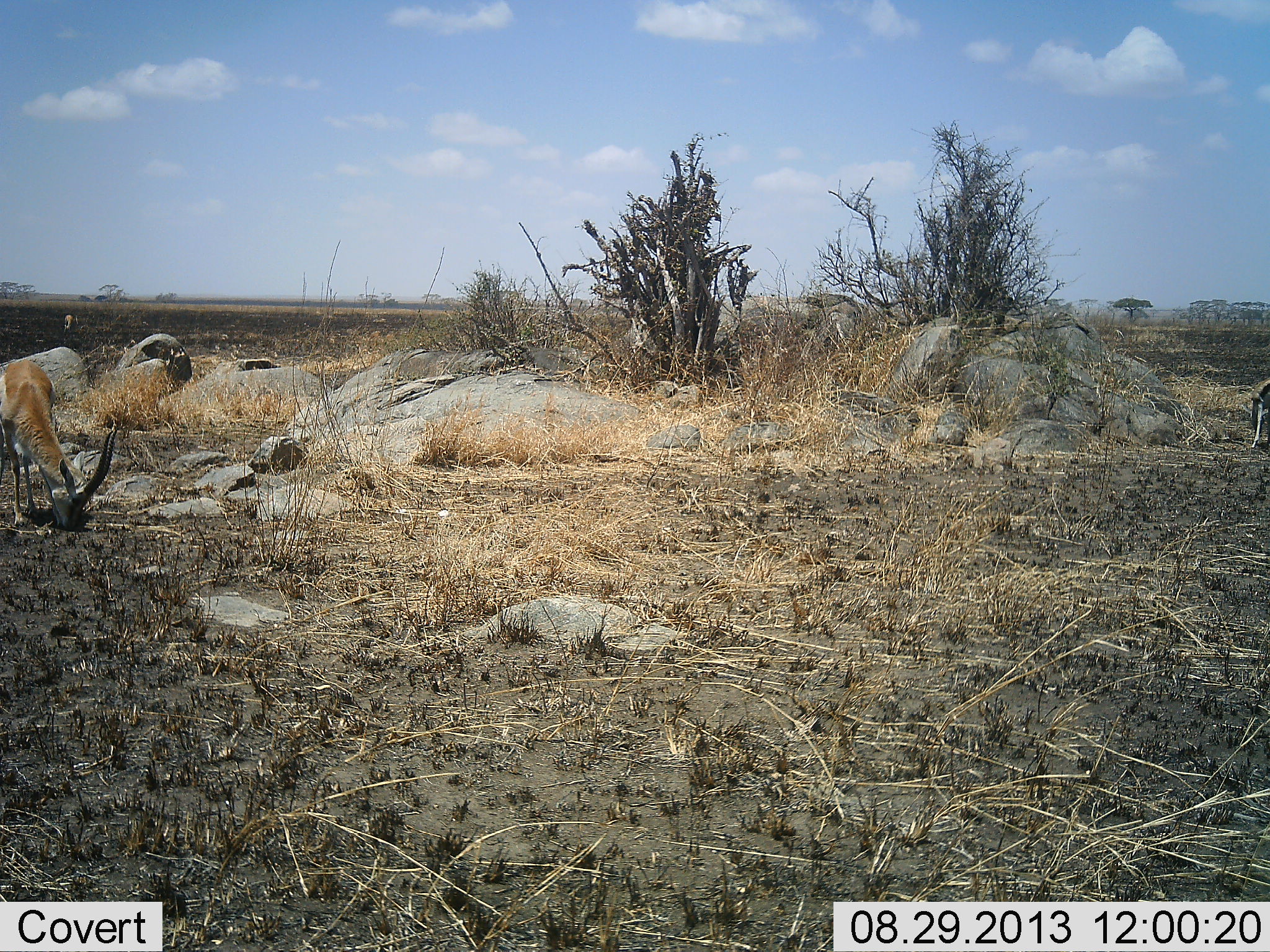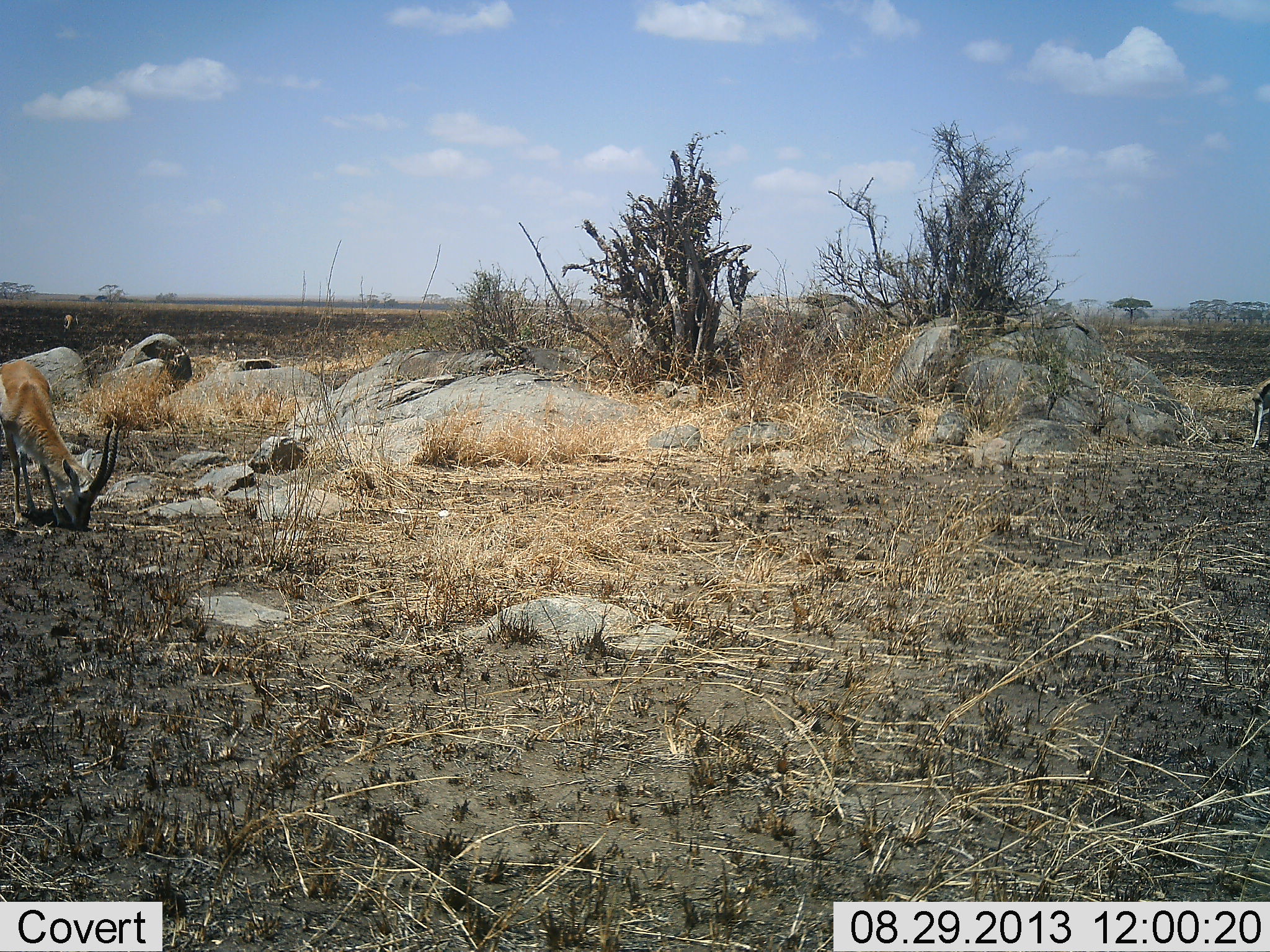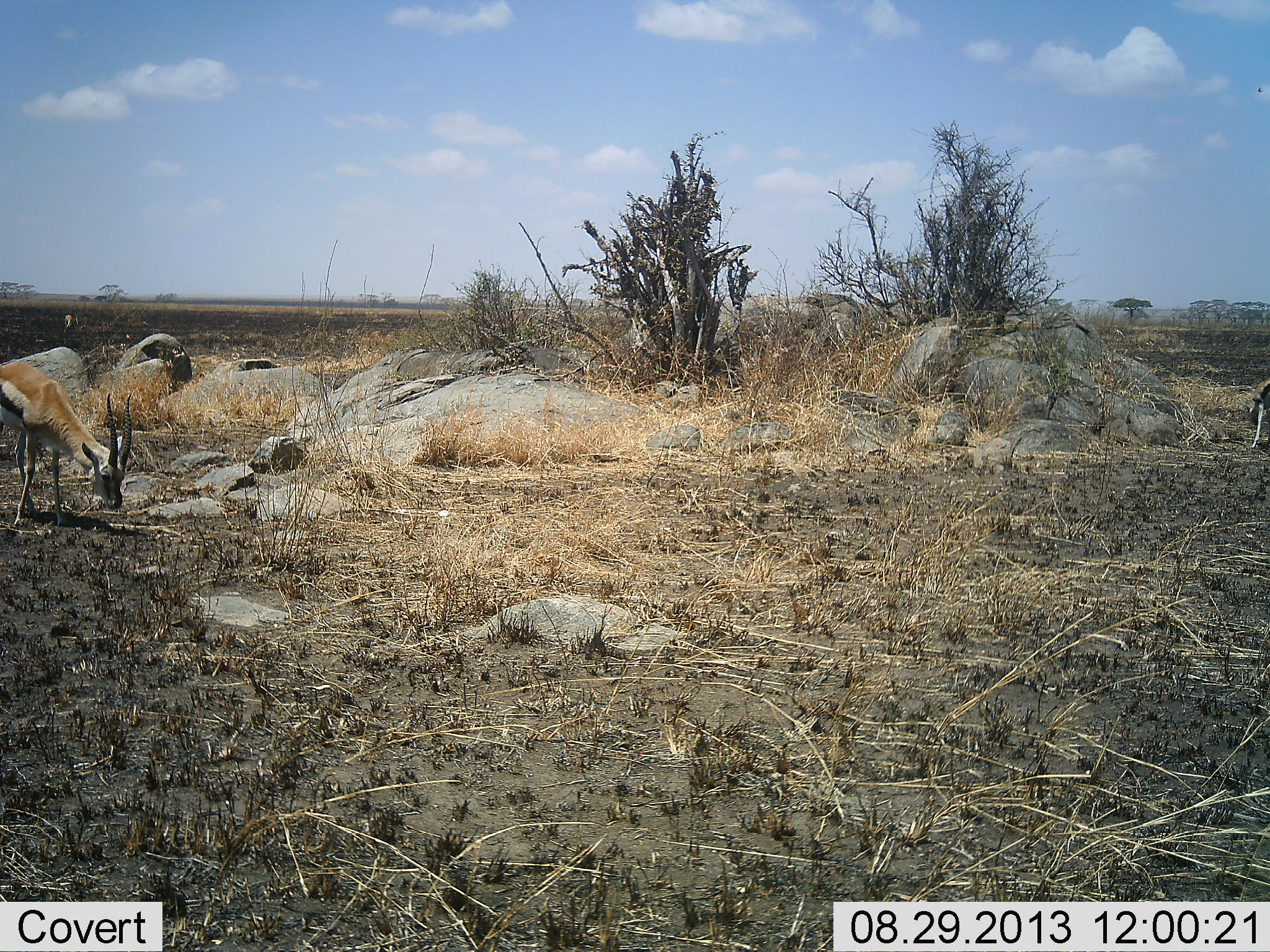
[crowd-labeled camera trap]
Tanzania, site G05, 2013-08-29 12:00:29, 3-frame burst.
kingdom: Animalia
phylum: Chordata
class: Mammalia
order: Artiodactyla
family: Bovidae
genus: Eudorcas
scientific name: Eudorcas thomsonii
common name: thomson's gazelle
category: gazellethomsons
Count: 2.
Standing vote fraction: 24%.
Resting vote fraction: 0%.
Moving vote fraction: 0%.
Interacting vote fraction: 0%.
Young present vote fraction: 0%.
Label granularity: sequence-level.